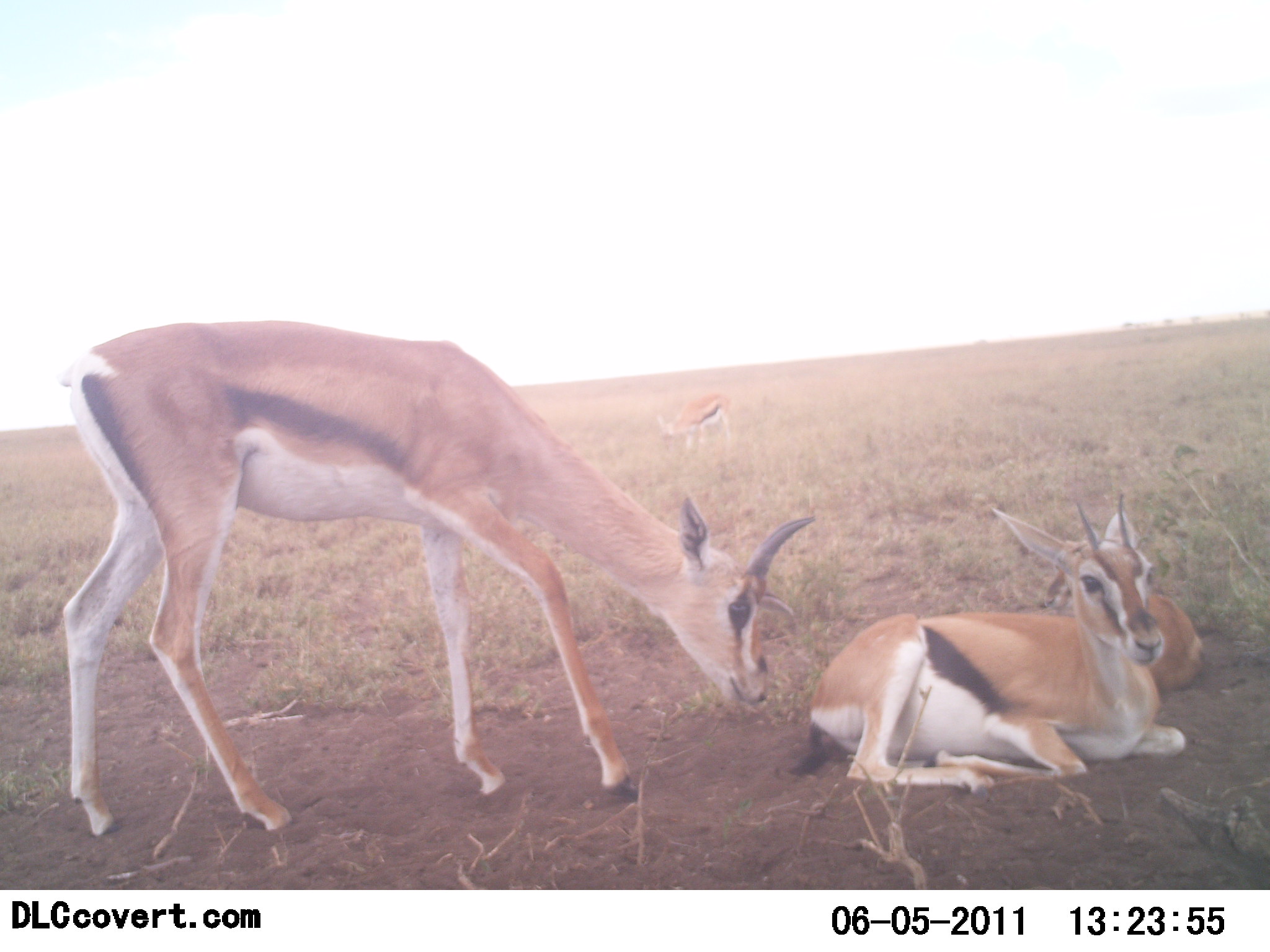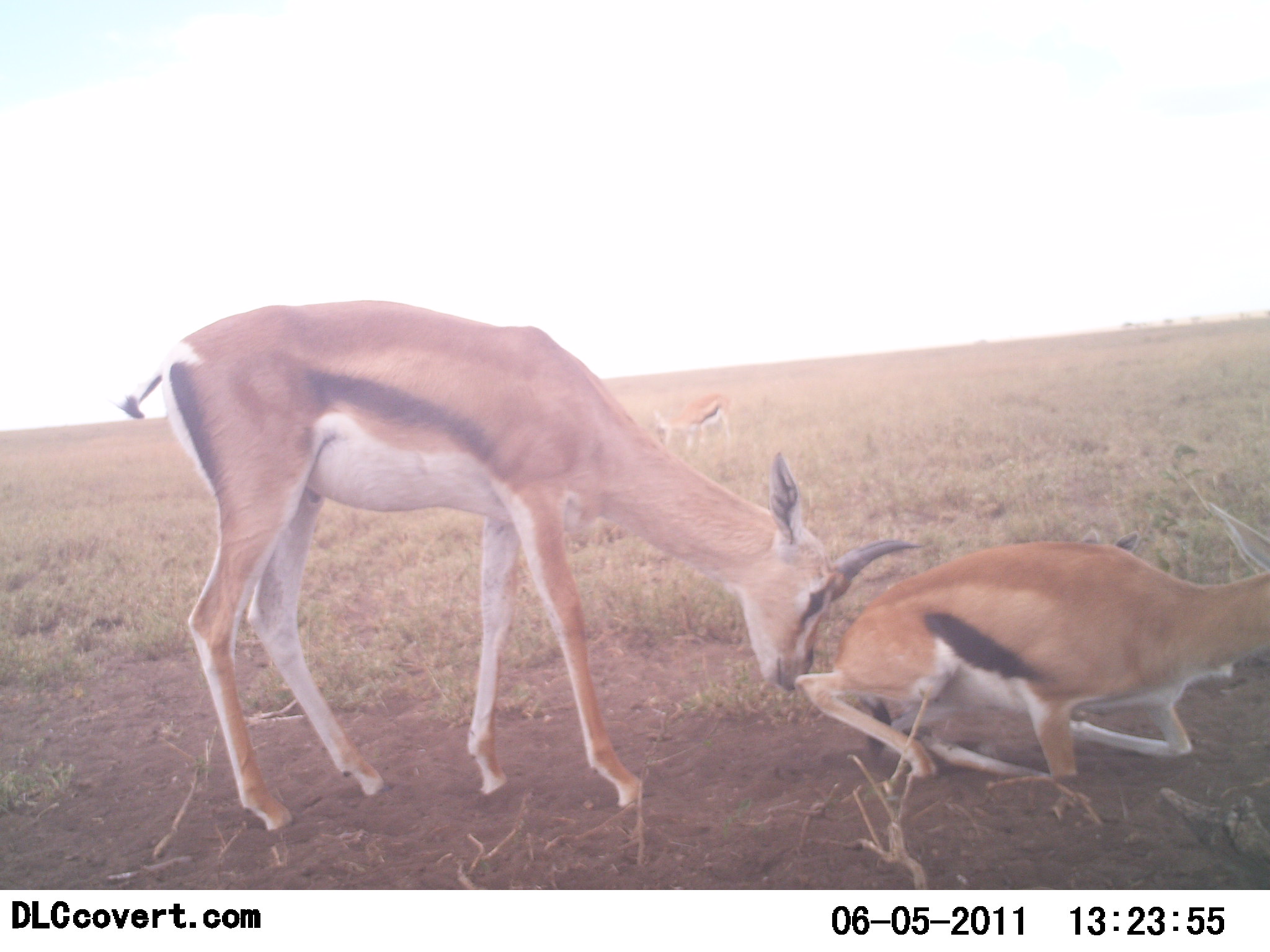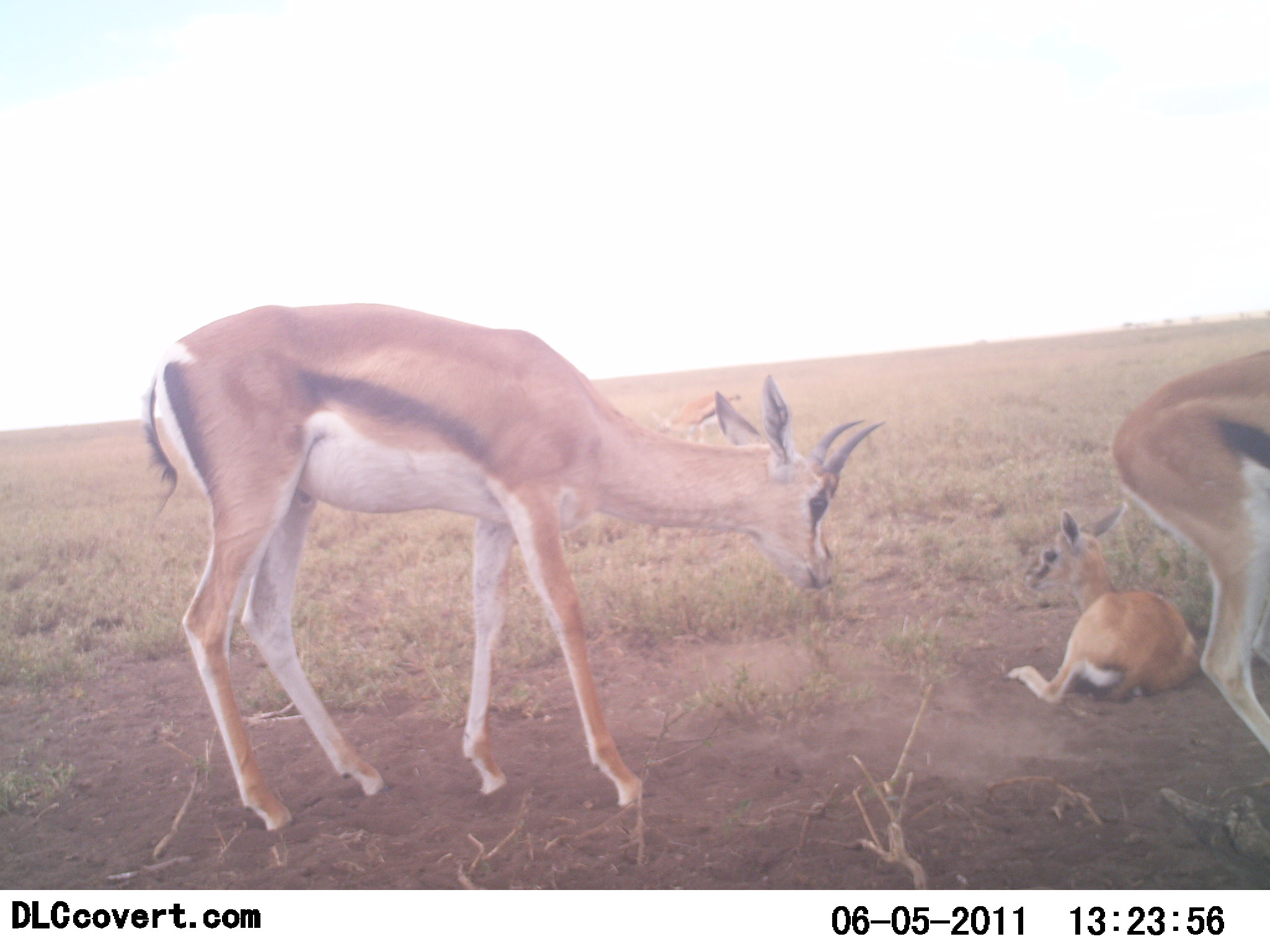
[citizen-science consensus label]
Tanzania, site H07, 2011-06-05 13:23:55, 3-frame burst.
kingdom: Animalia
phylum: Chordata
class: Mammalia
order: Artiodactyla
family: Bovidae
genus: Eudorcas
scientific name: Eudorcas thomsonii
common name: thomson's gazelle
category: gazellethomsons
Gazellethomsons (thomson's gazelle) (Eudorcas thomsonii), count 4. Behavior (volunteer vote fractions): standing 30%, resting 90%, moving 20%, interacting 30%. Young present (vote fraction): 60%. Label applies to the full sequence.